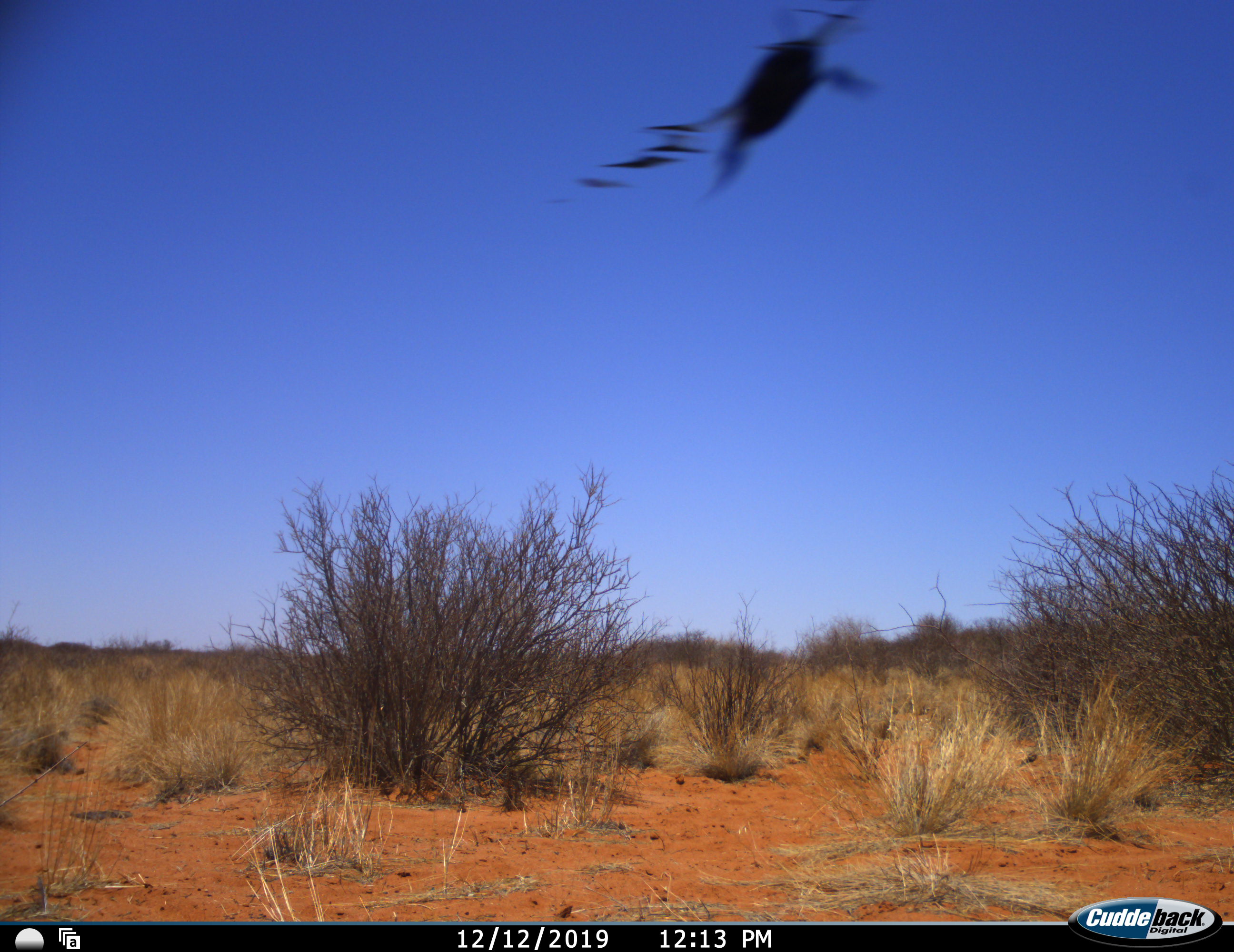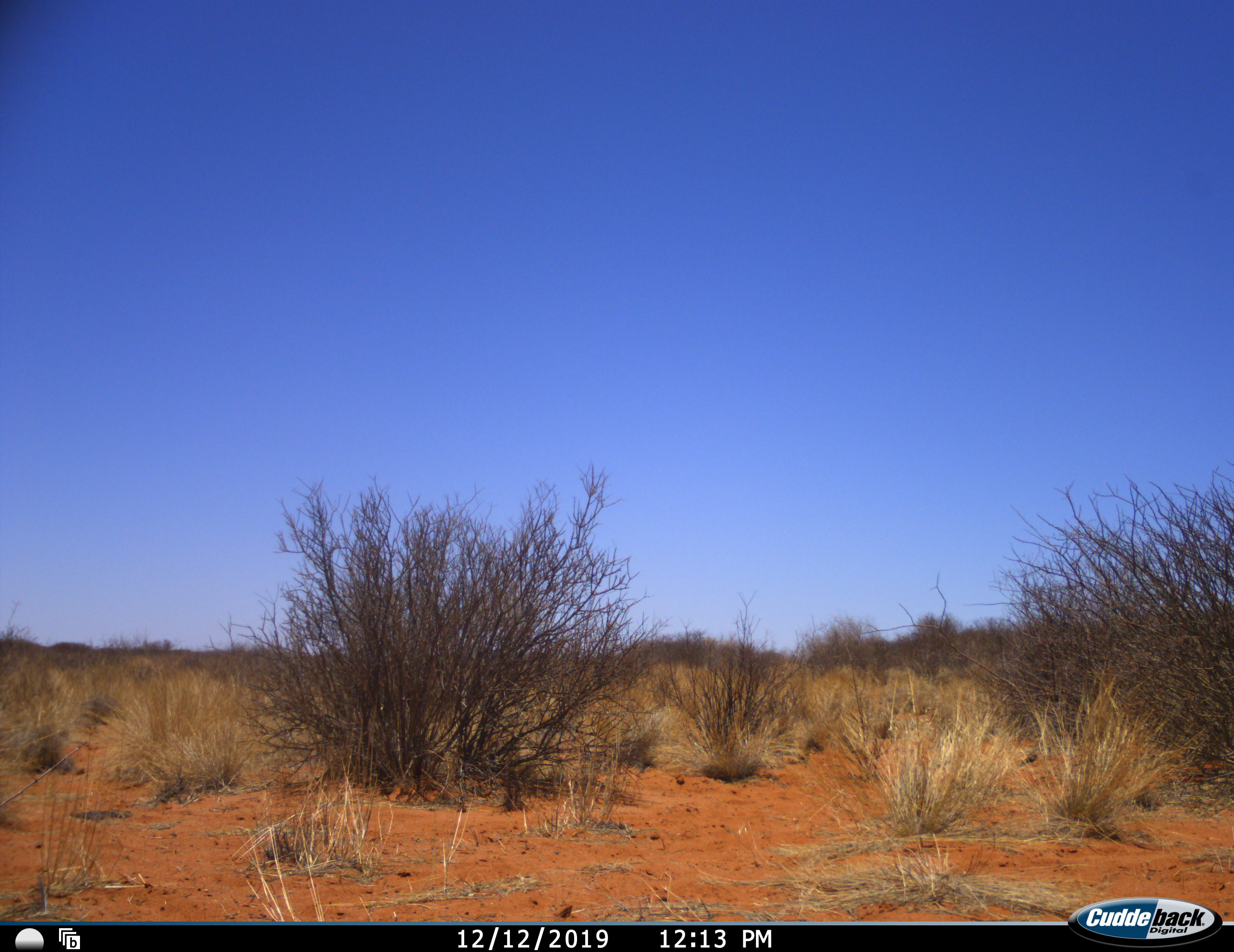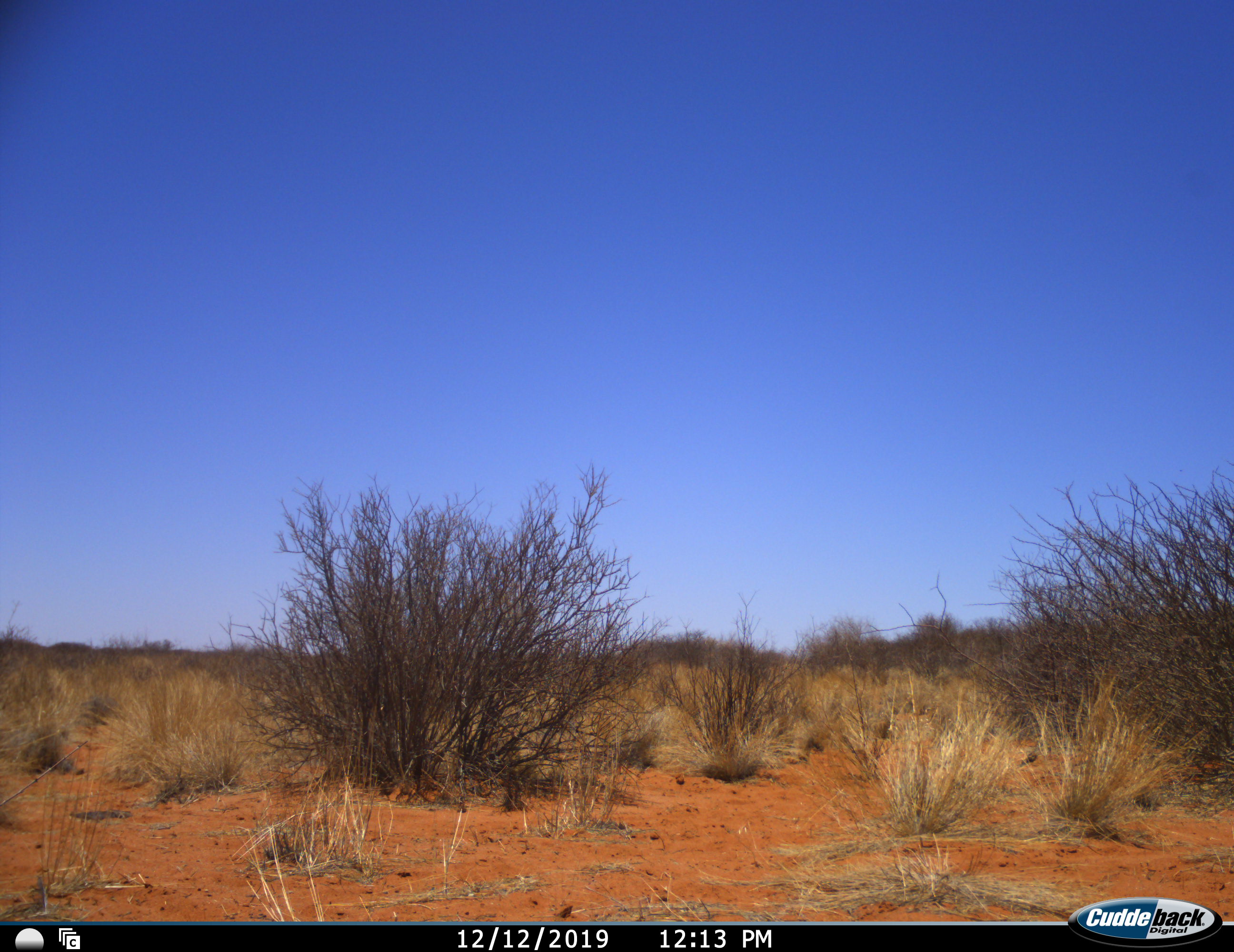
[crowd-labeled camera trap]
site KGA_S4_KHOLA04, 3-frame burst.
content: unidentified animal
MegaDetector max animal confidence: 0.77